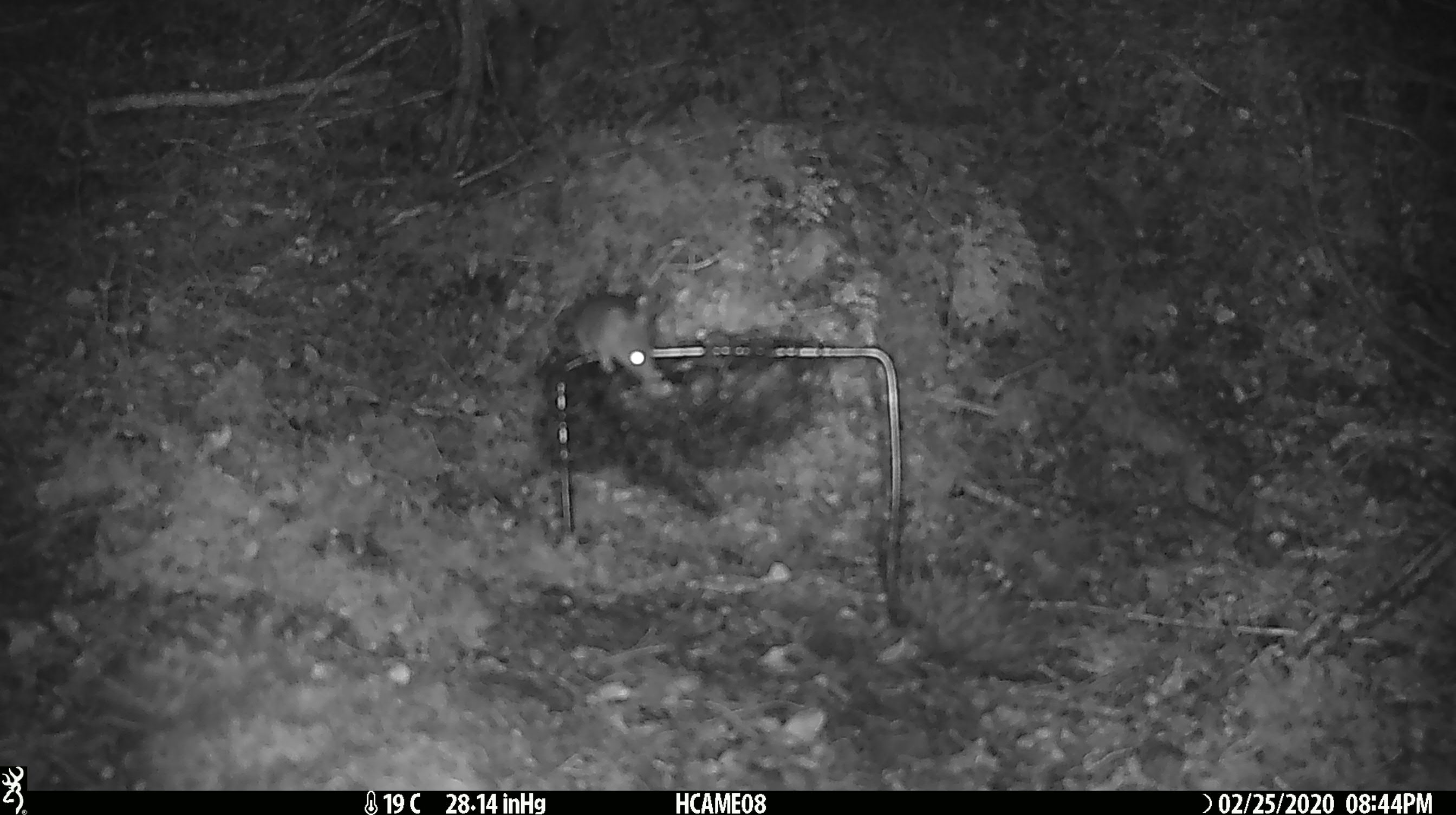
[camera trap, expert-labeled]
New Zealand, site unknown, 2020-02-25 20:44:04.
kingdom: Animalia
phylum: Chordata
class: Mammalia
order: Rodentia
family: Muridae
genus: Mus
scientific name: Mus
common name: mouse